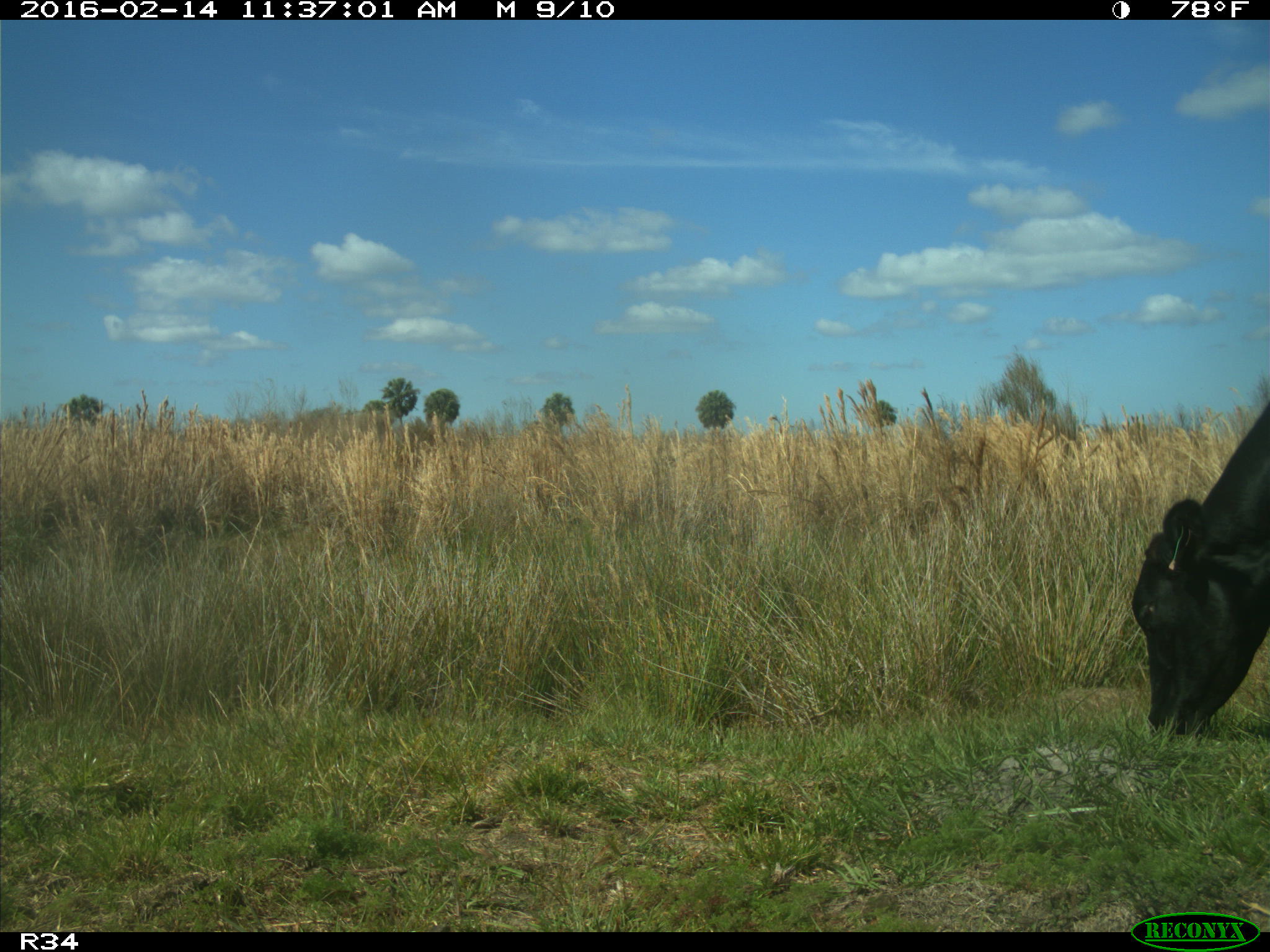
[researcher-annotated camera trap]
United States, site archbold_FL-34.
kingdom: Animalia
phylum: Chordata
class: Mammalia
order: Artiodactyla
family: Bovidae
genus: Bos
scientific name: Bos taurus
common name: domestic cow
Bos taurus (domestic cow).